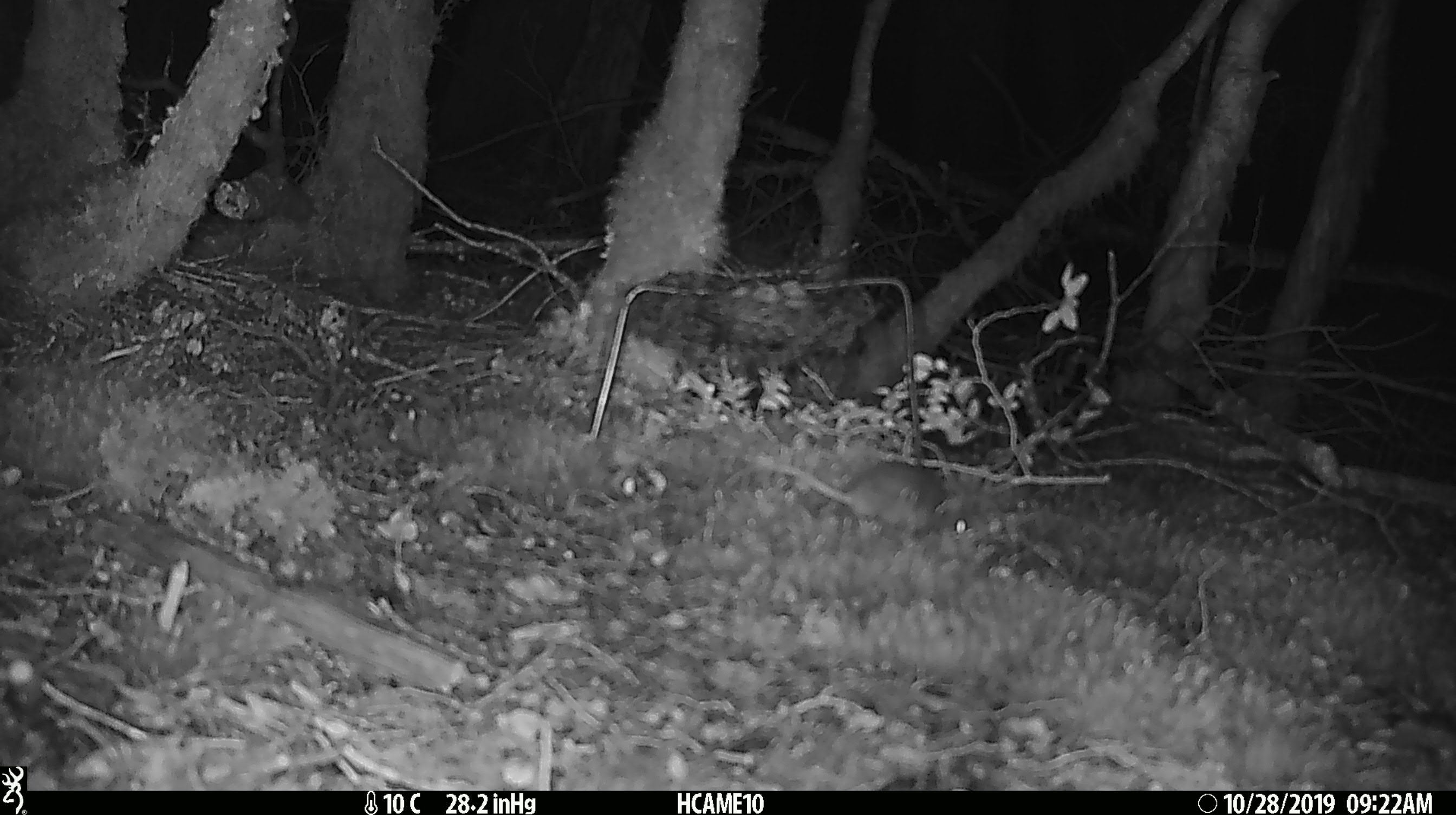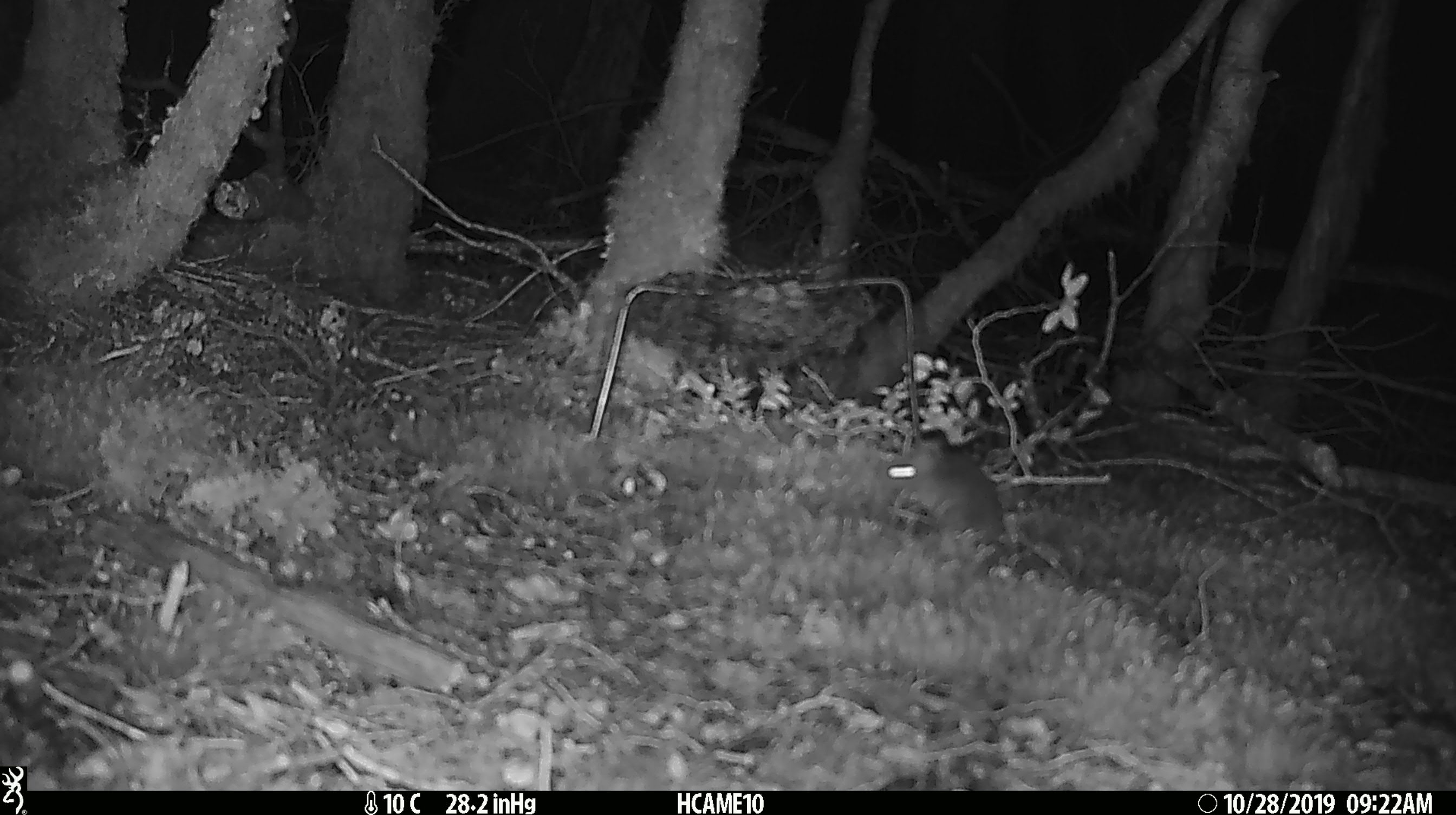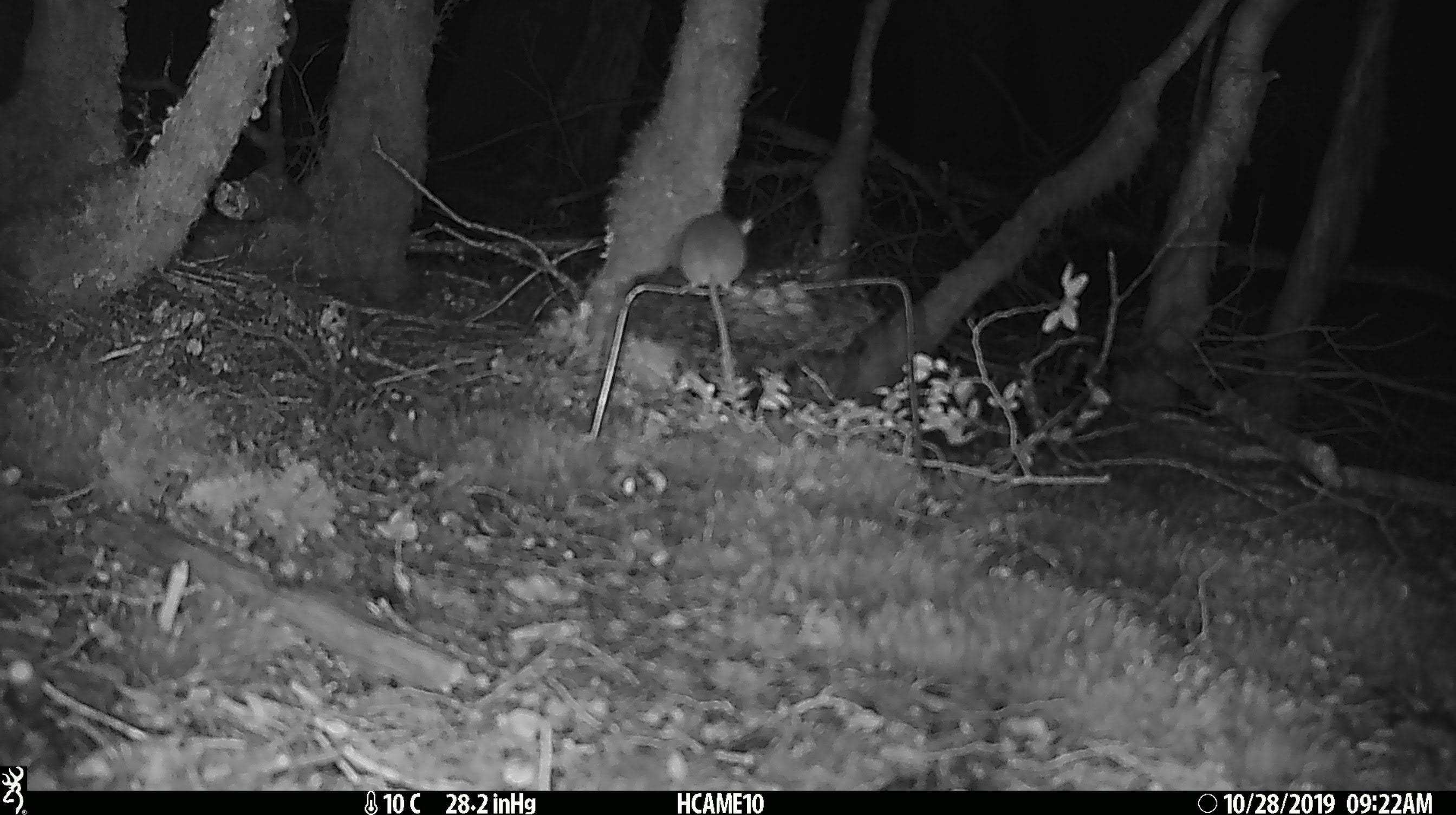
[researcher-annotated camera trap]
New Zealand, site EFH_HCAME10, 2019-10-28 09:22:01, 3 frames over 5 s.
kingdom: Animalia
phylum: Chordata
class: Mammalia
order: Rodentia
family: Muridae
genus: Mus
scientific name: Mus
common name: mouse